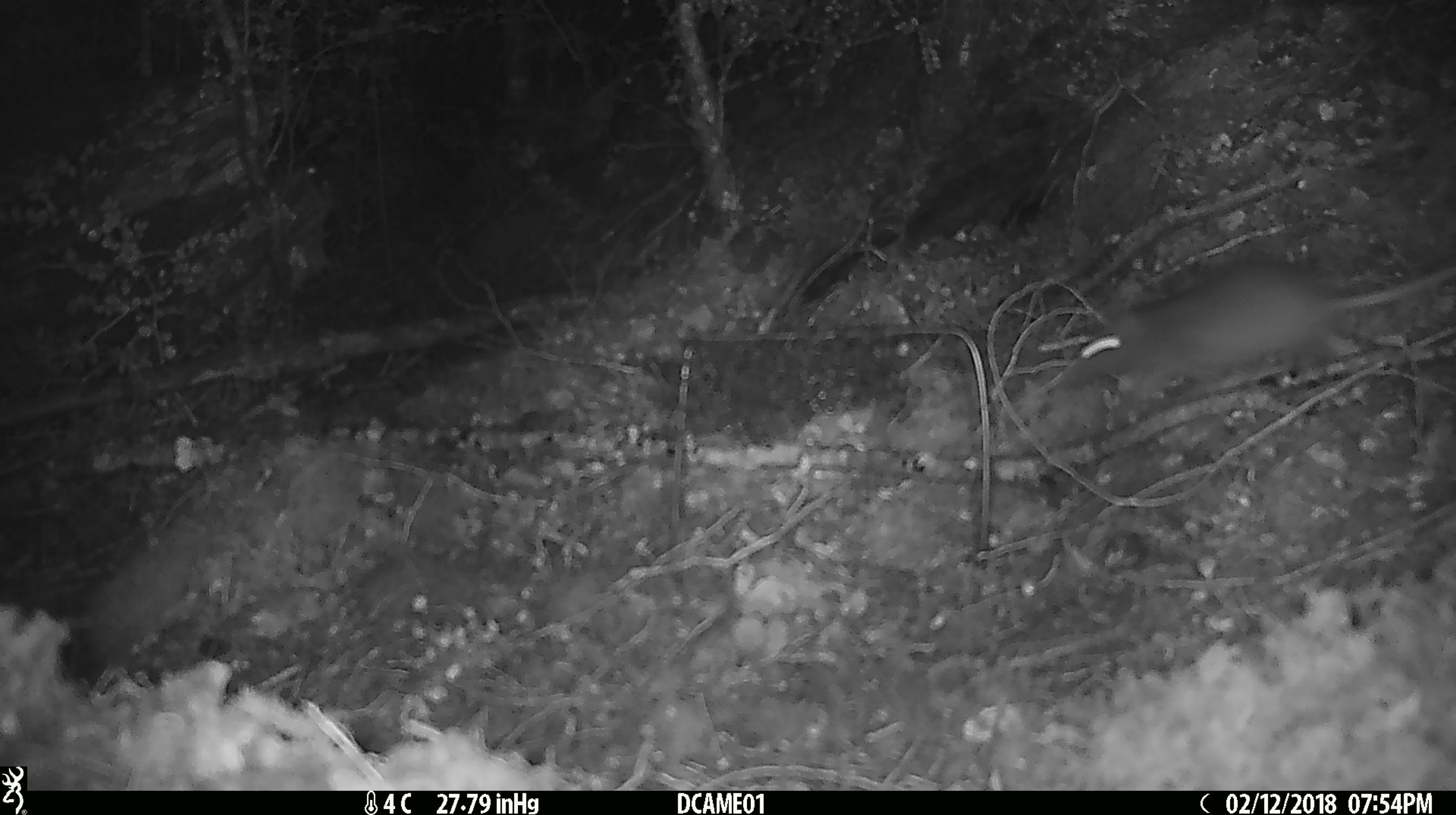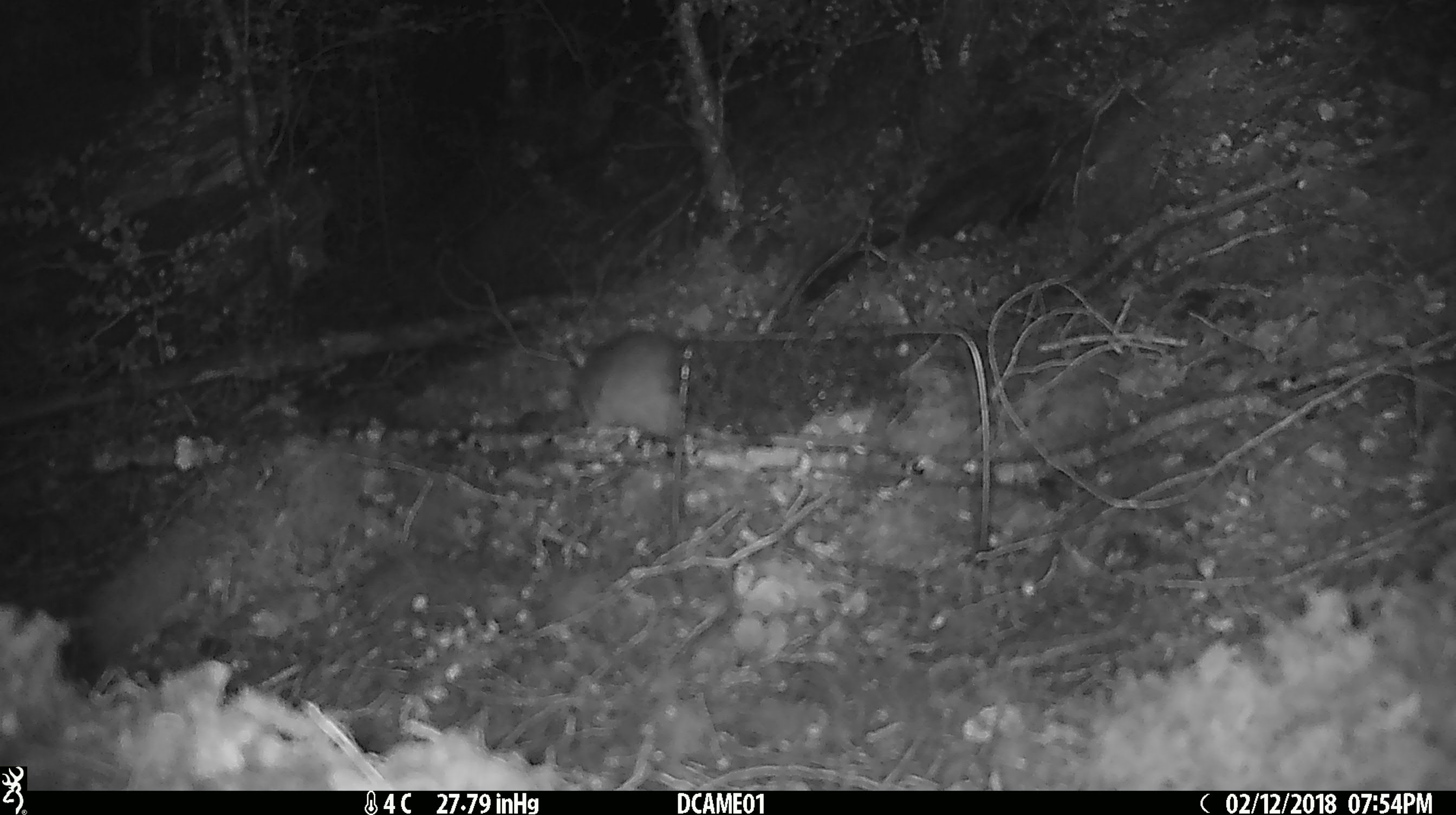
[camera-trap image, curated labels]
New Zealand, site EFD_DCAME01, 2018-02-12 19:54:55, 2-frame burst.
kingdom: Animalia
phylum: Chordata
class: Mammalia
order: Rodentia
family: Muridae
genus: Rattus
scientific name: Rattus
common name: rat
Rat (Rattus).